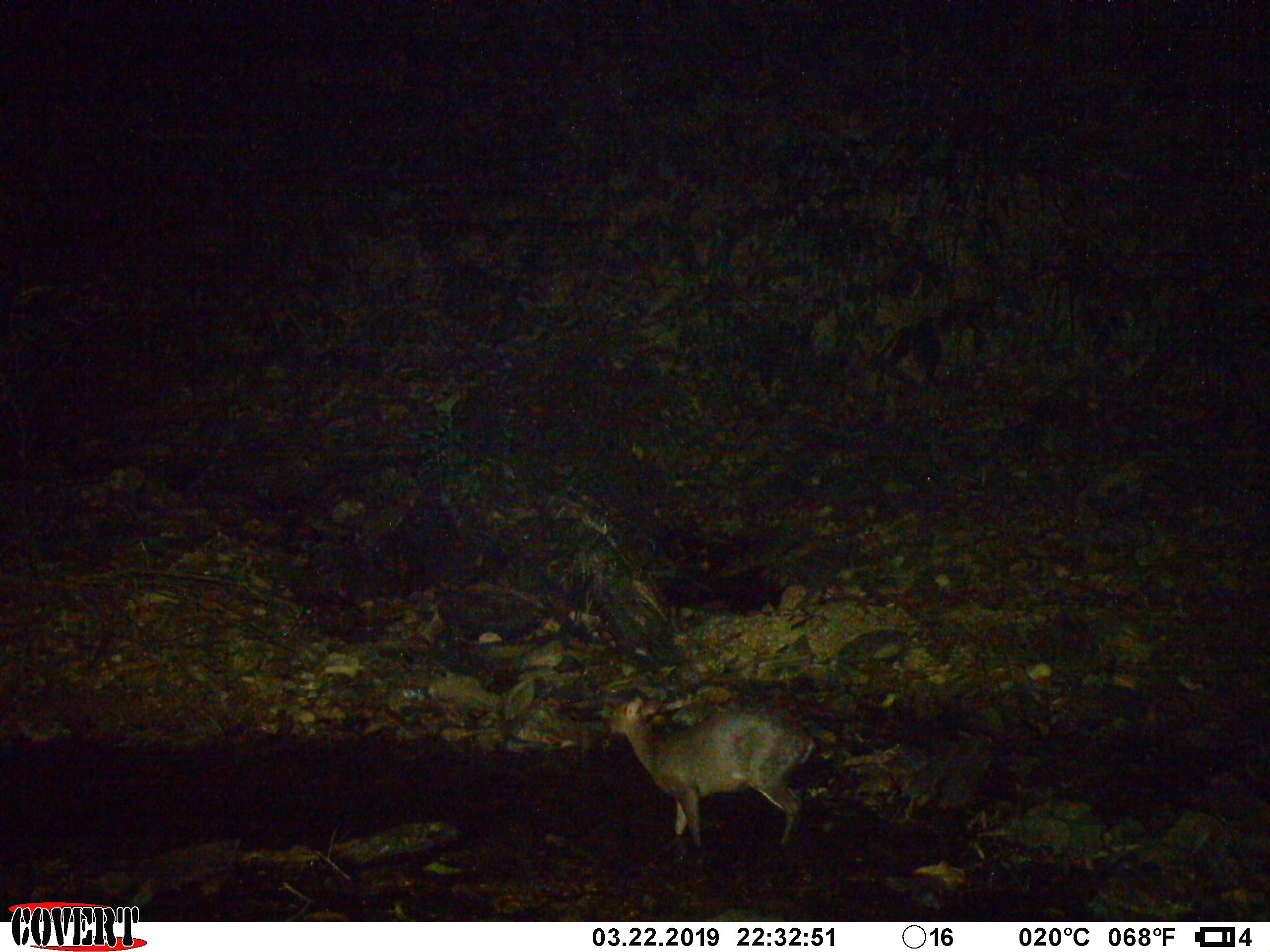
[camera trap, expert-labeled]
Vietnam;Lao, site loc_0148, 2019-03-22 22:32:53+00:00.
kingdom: Animalia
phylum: Chordata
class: Mammalia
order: Artiodactyla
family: Cervidae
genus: Muntiacus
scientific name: Muntiacus rooseveltorum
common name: roosevelt's muntjac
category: roosevelts muntjac group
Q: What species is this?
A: Roosevelts muntjac group (roosevelt's muntjac) (Muntiacus rooseveltorum).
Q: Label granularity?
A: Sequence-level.